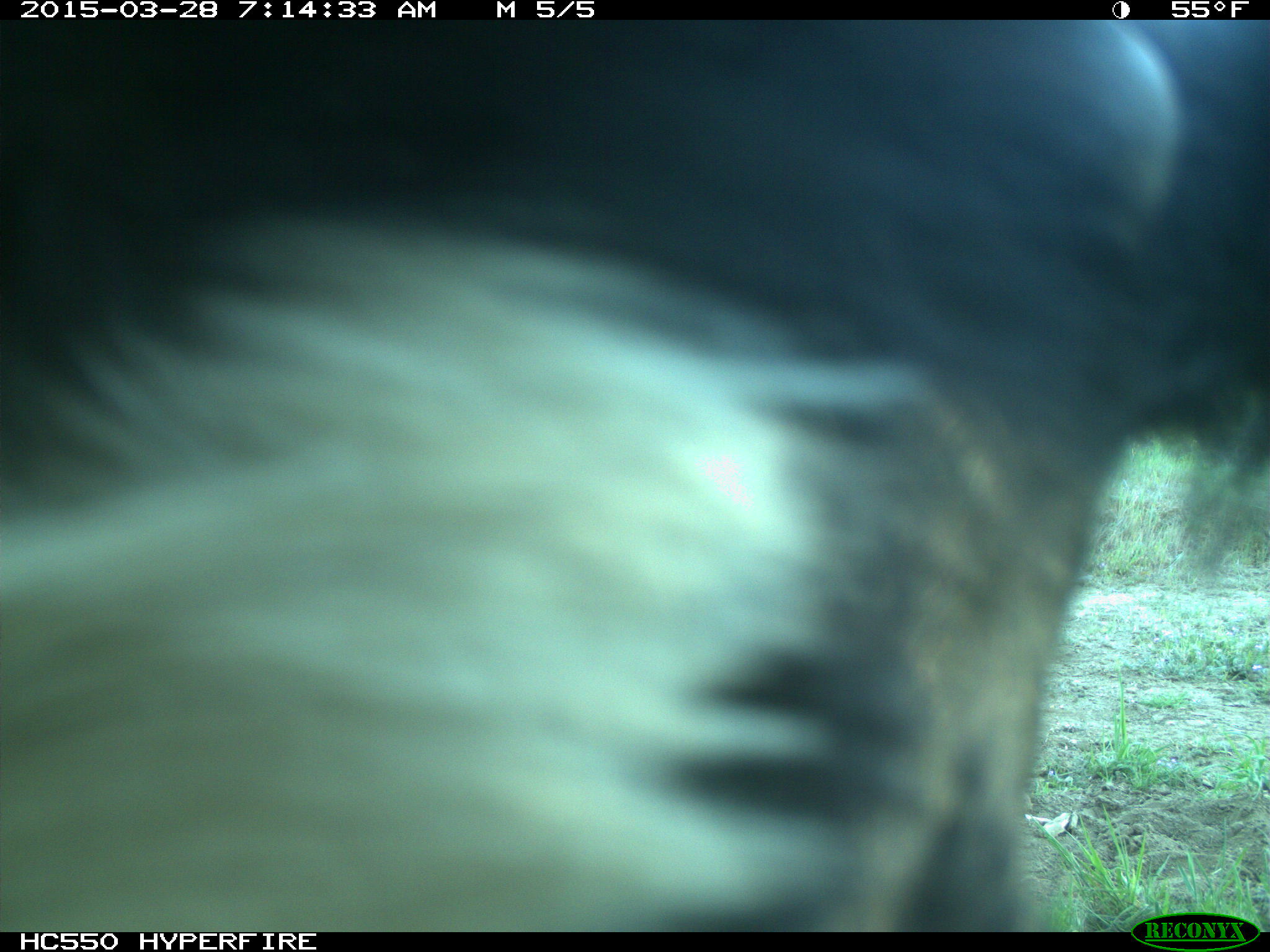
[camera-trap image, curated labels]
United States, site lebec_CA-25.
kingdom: Animalia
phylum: Chordata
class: Mammalia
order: Artiodactyla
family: Bovidae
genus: Bos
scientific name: Bos taurus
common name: domestic cow